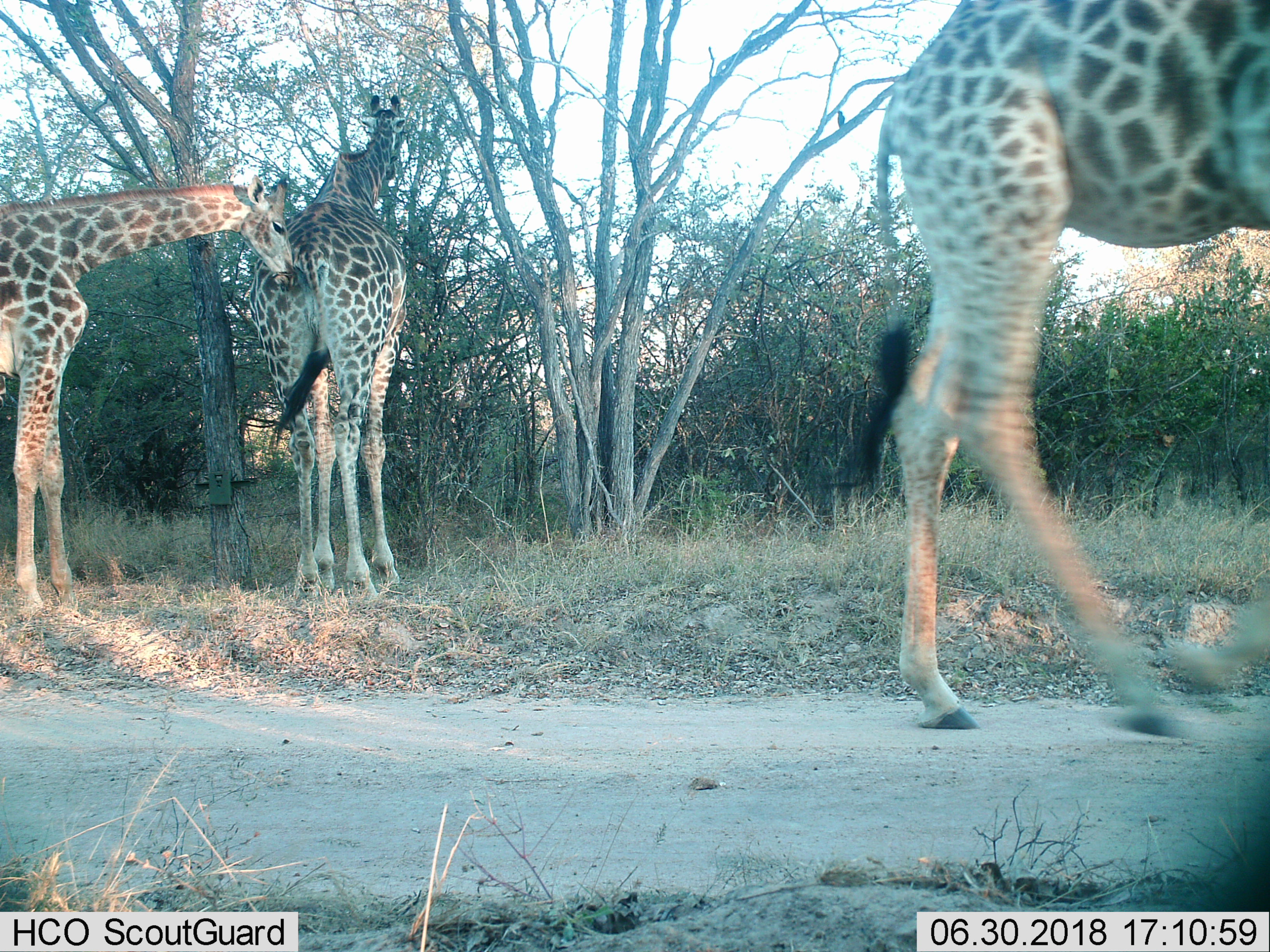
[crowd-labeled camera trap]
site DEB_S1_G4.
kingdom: Animalia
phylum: Chordata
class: Mammalia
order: Artiodactyla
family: Giraffidae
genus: Giraffa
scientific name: Giraffa camelopardalis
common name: giraffe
Giraffe (Giraffa camelopardalis), count 3. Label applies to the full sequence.